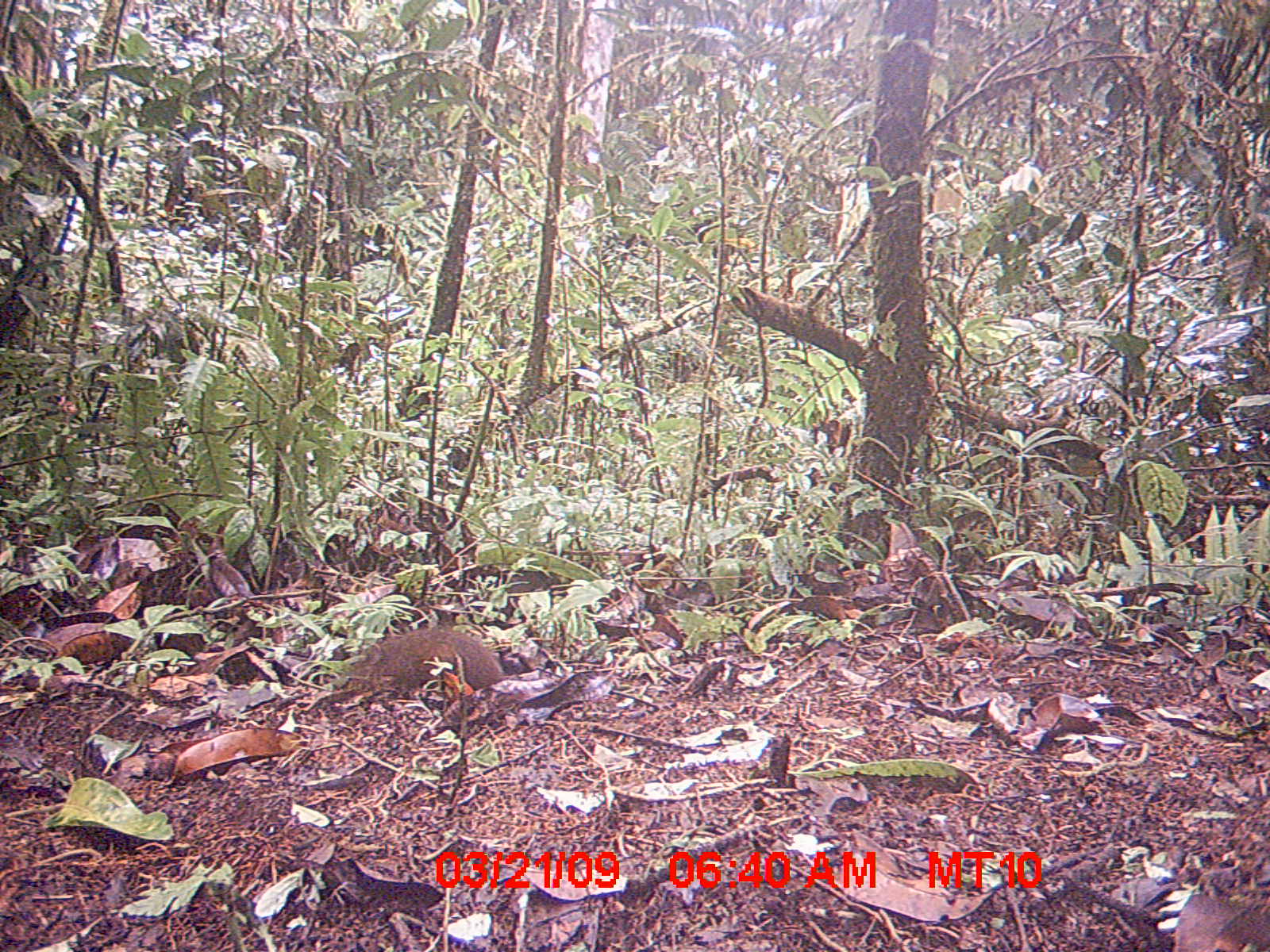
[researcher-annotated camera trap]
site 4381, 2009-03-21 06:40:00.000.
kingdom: Animalia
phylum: Chordata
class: Mammalia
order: Rodentia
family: Nesomyidae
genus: Nesomys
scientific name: Nesomys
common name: nesomys rodents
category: nesomys sp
Nesomys sp (nesomys rodents) (Nesomys), count 1.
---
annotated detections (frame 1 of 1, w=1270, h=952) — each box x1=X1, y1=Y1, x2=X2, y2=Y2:
nesomys sp: x1=349, y1=627, x2=505, y2=688